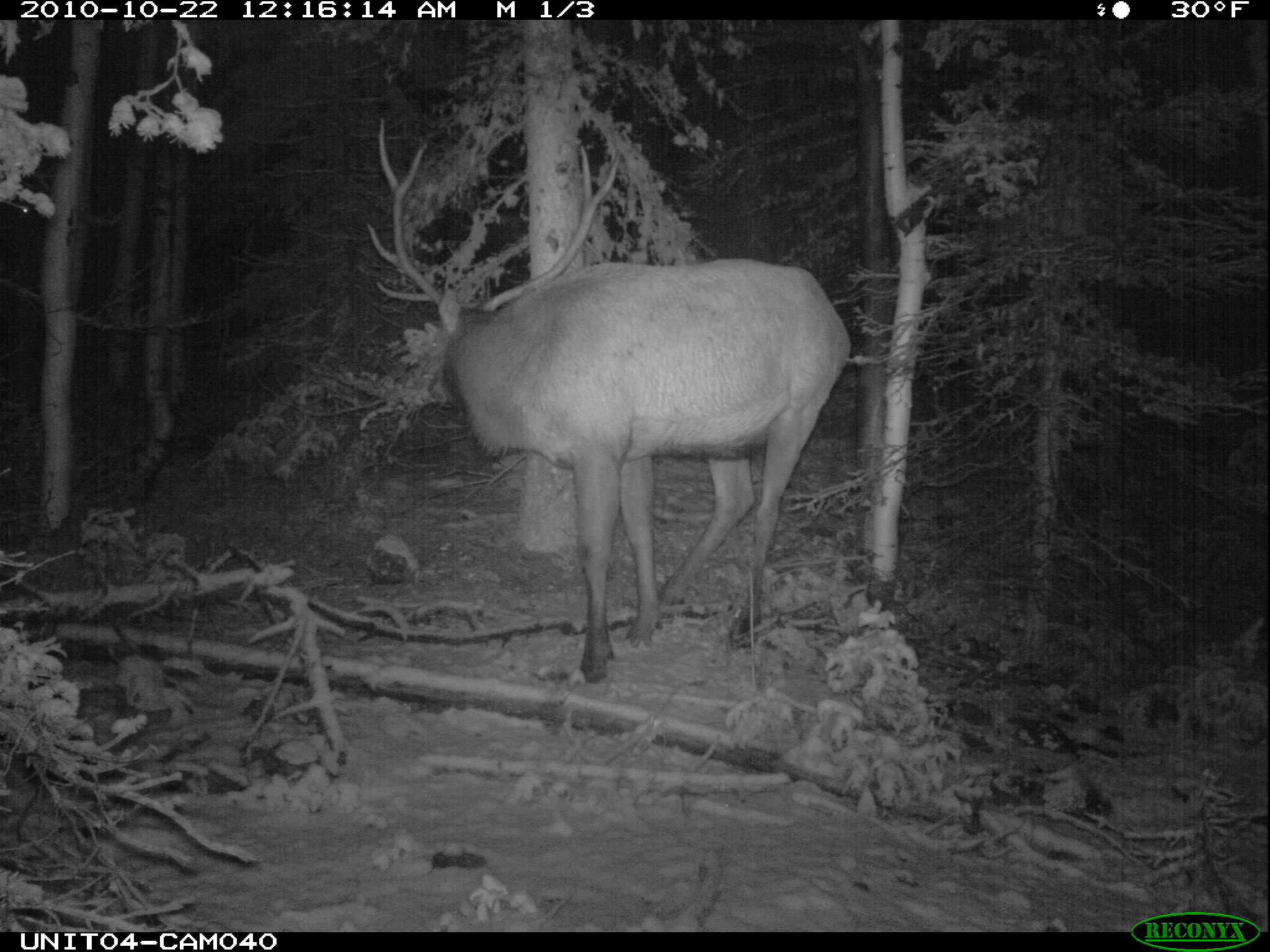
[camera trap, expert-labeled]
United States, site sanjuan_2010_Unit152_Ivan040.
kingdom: Animalia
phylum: Chordata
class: Mammalia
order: Artiodactyla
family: Cervidae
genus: Cervus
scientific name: Cervus elaphus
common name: red deer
Cervus elaphus (red deer).